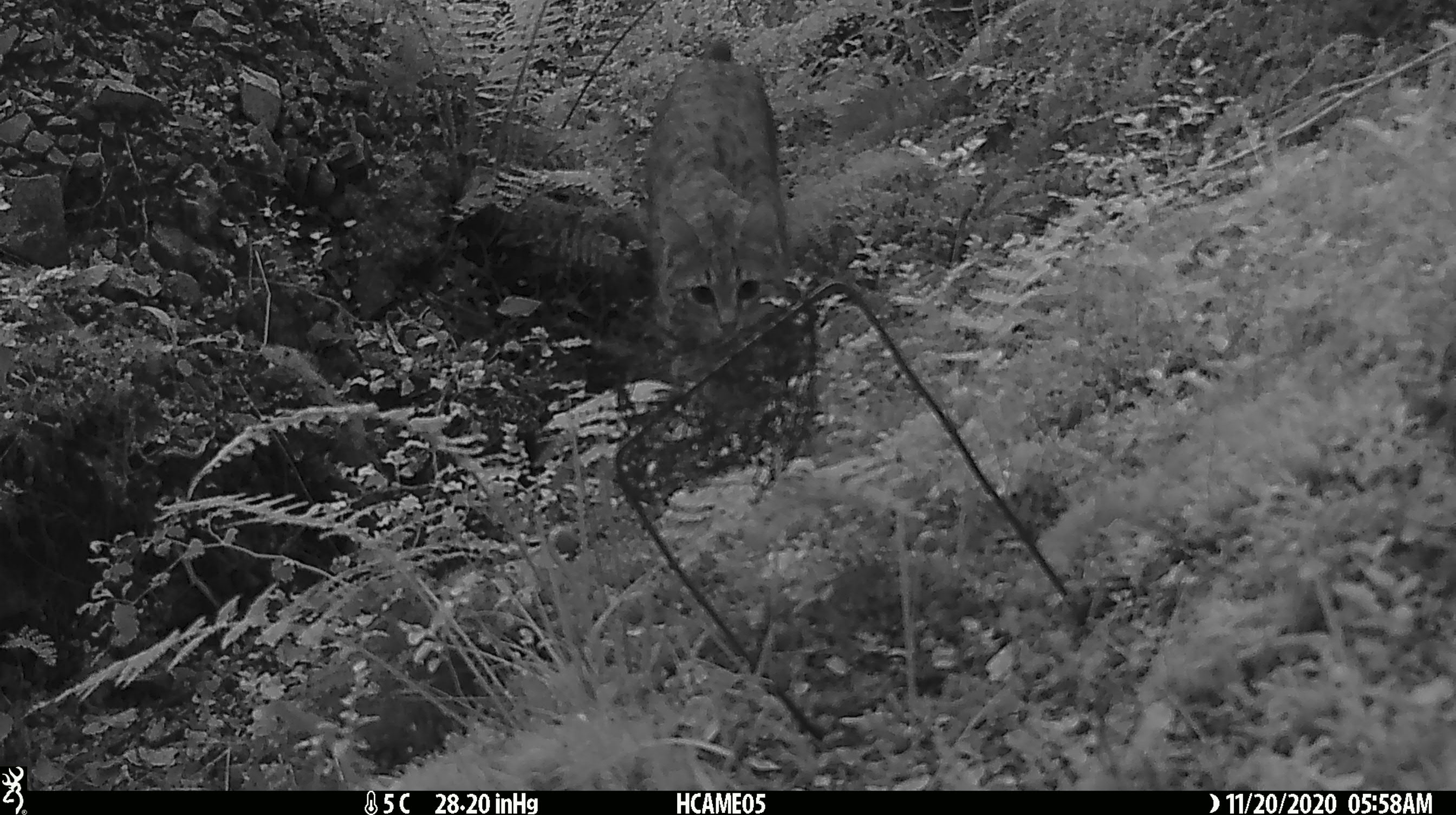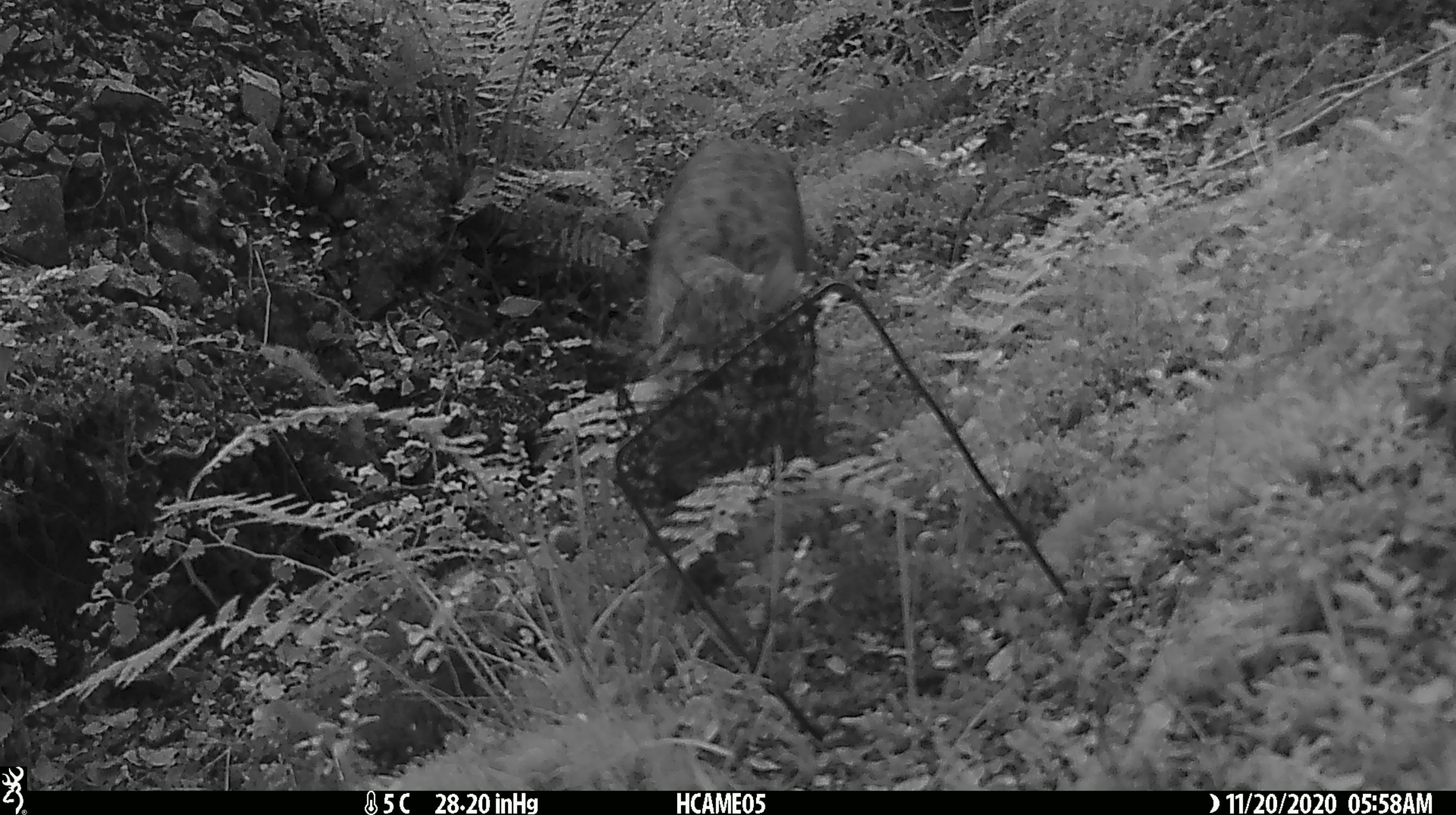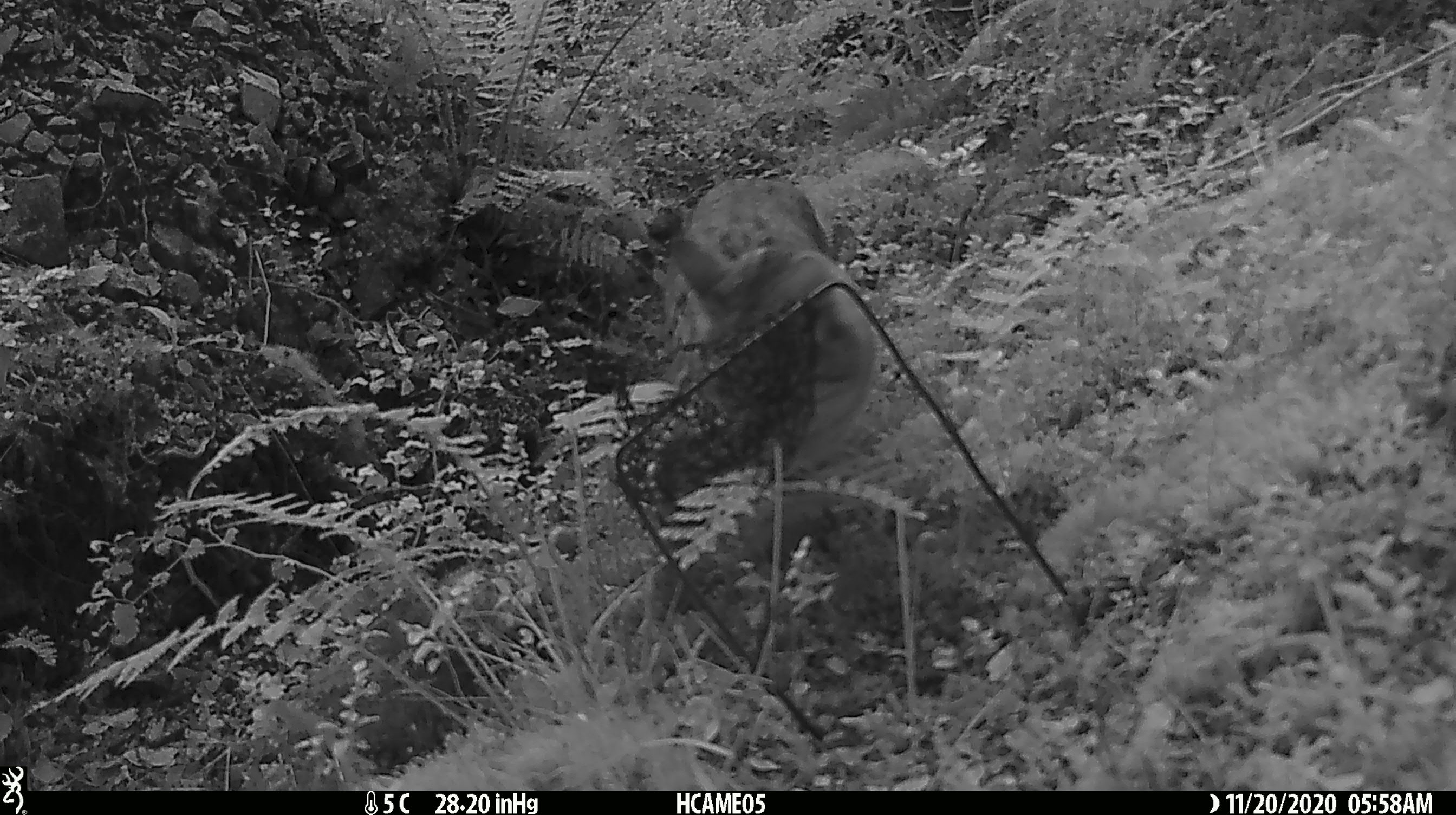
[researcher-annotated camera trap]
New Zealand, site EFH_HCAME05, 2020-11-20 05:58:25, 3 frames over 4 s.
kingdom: Animalia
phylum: Chordata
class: Mammalia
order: Carnivora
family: Felidae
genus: Felis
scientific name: Felis catus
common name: domestic cat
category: cat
Cat (domestic cat) (Felis catus).